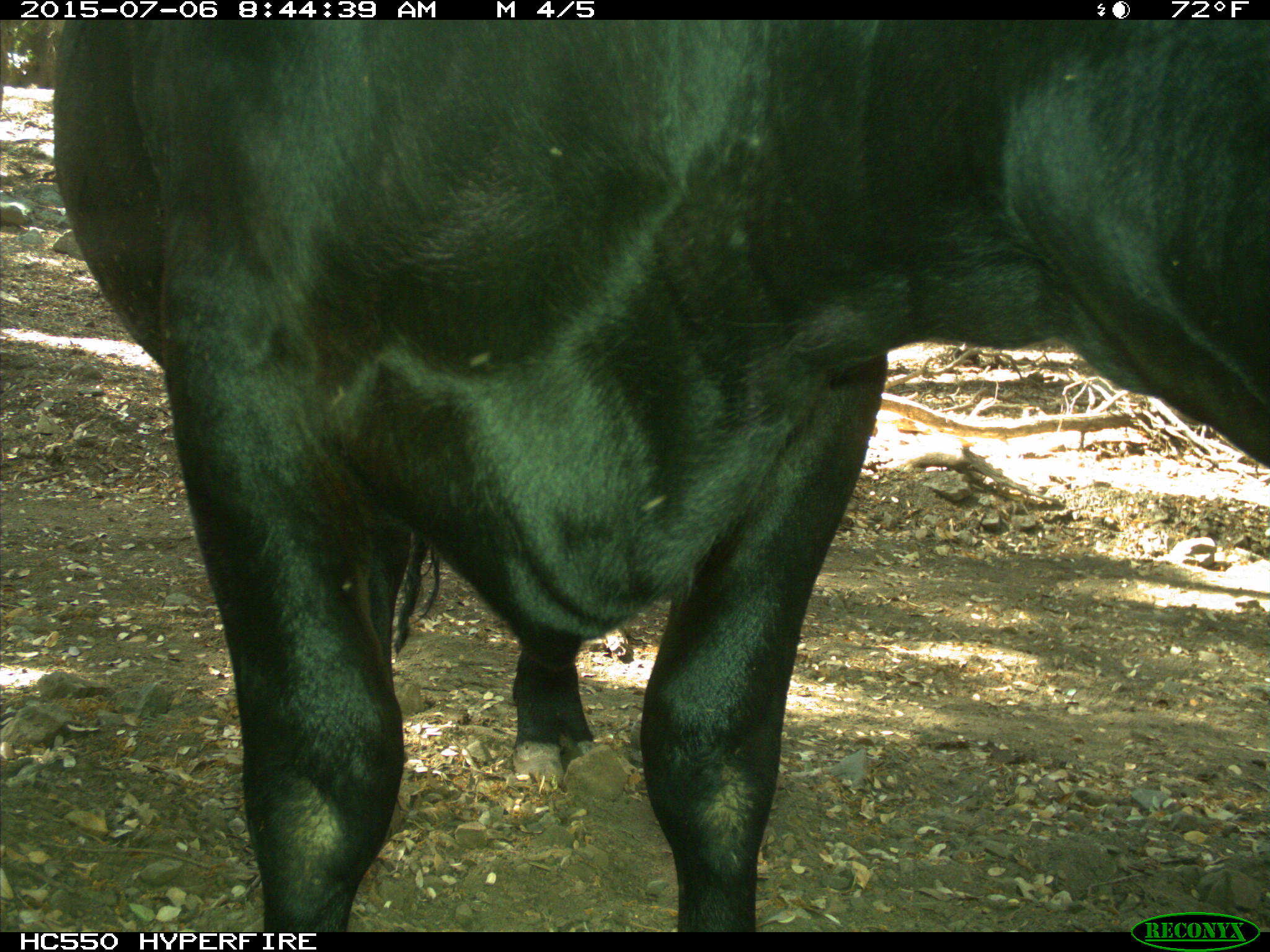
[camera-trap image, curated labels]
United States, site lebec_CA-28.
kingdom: Animalia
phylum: Chordata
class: Mammalia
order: Artiodactyla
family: Bovidae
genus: Bos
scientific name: Bos taurus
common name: domestic cow